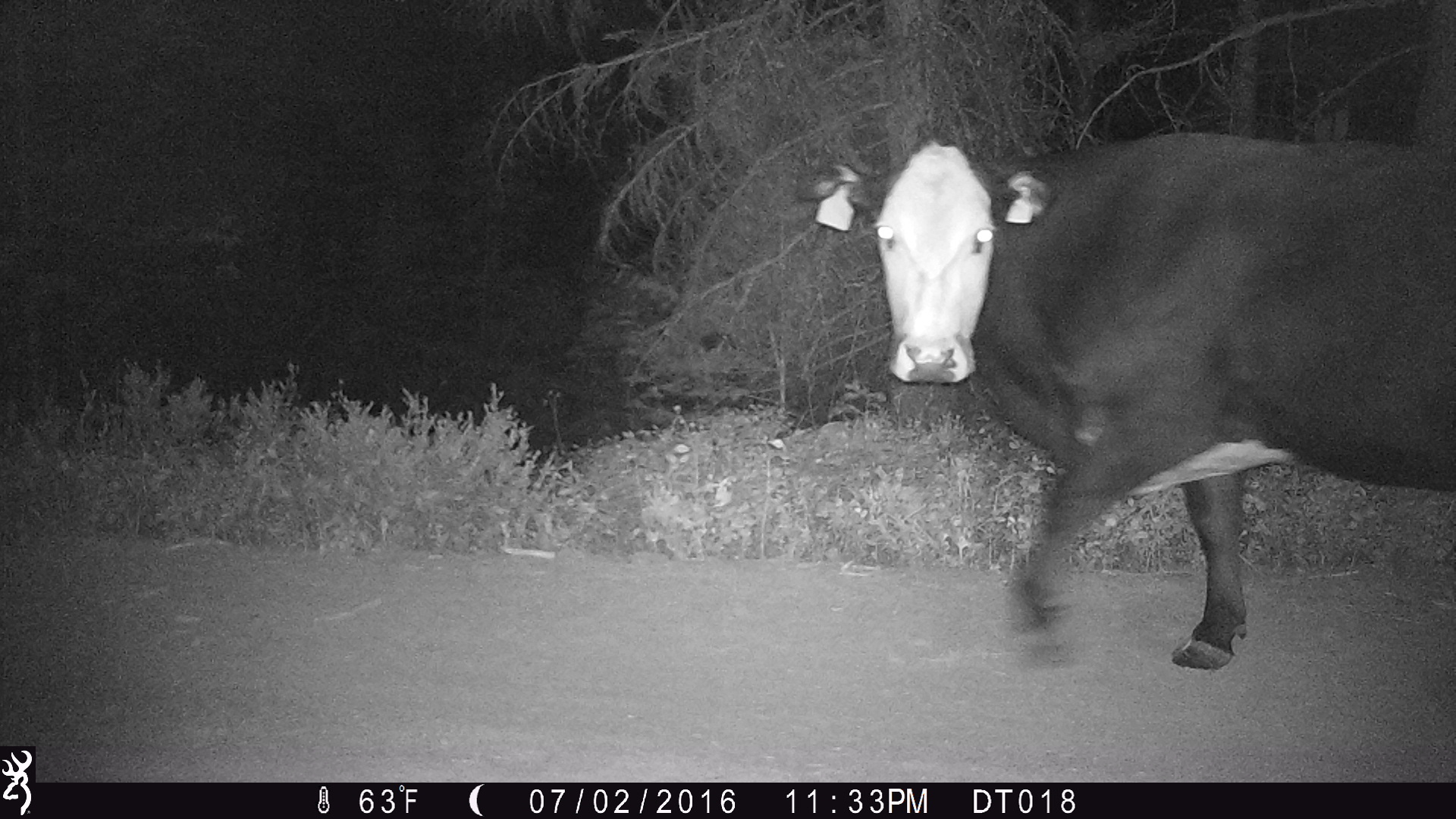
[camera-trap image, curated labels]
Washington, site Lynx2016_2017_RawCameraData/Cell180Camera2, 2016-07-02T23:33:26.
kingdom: Animalia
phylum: Chordata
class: Mammalia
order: Artiodactyla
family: Bovidae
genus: Bos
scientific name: Bos taurus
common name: domestic cattle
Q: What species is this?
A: Domestic cattle (Bos taurus).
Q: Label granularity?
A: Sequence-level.